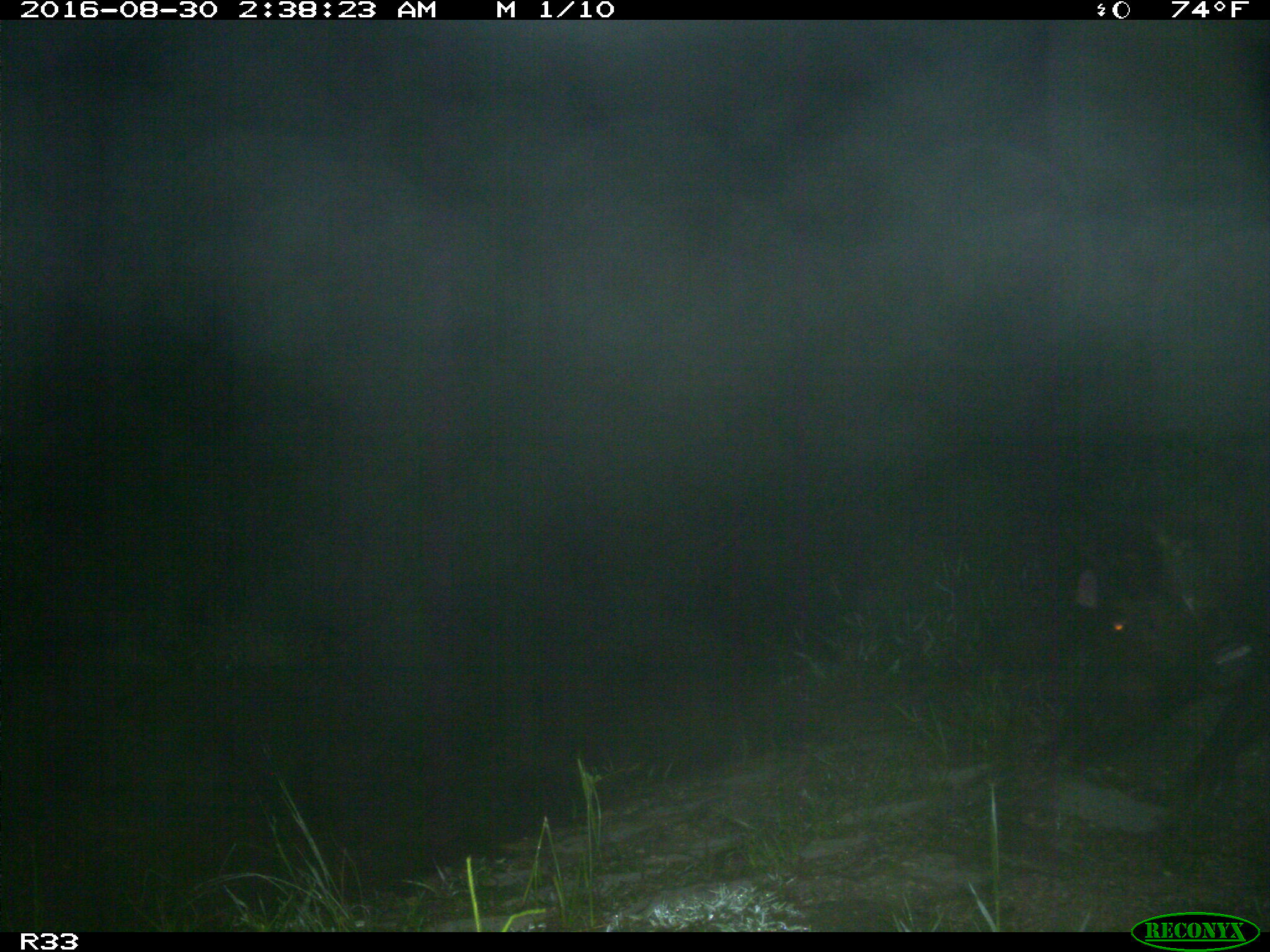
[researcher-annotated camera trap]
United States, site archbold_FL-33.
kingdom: Animalia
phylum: Chordata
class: Mammalia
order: Artiodactyla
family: Suidae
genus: Sus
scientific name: Sus scrofa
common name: wild boar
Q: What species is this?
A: Sus scrofa (wild boar).